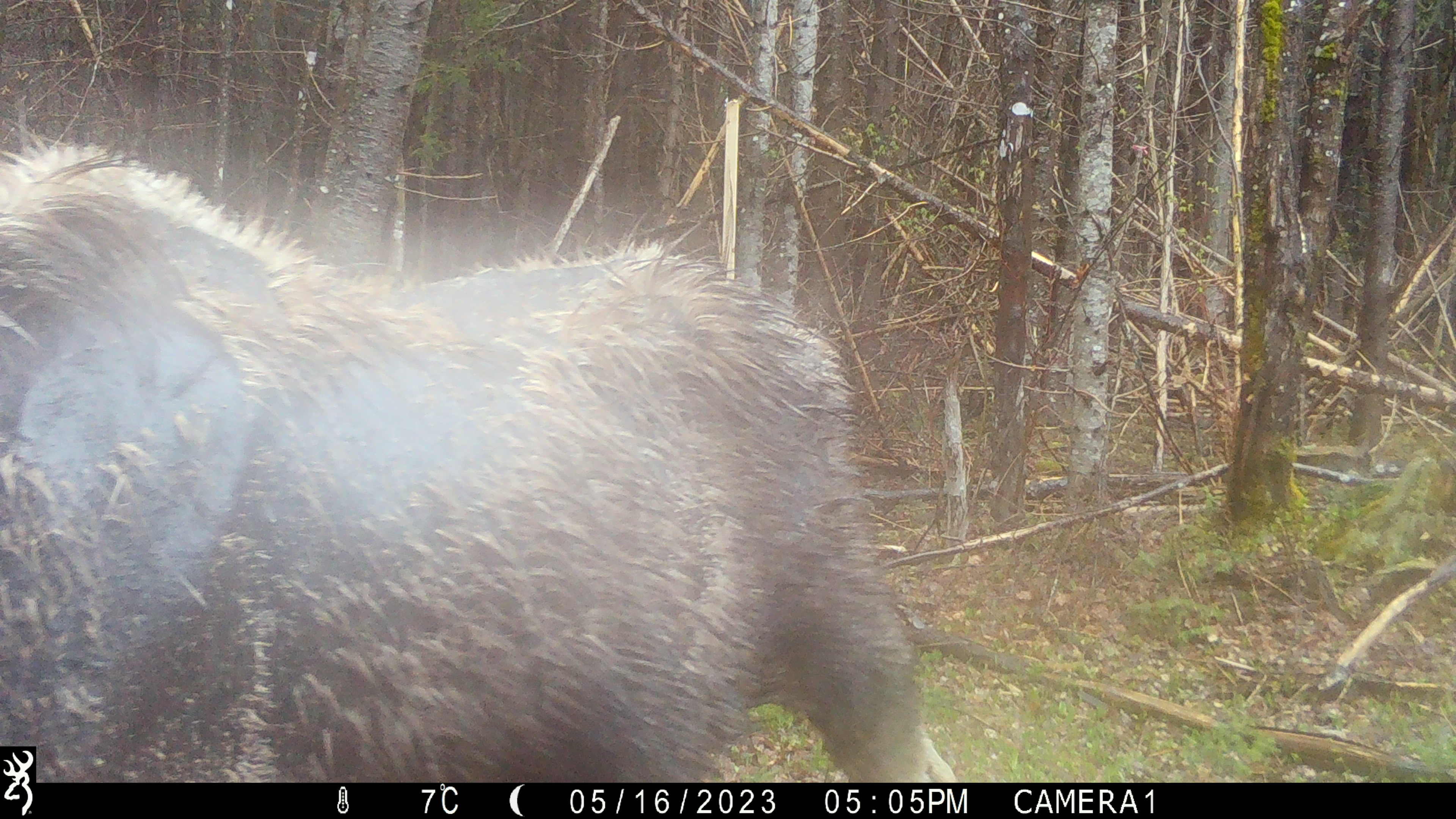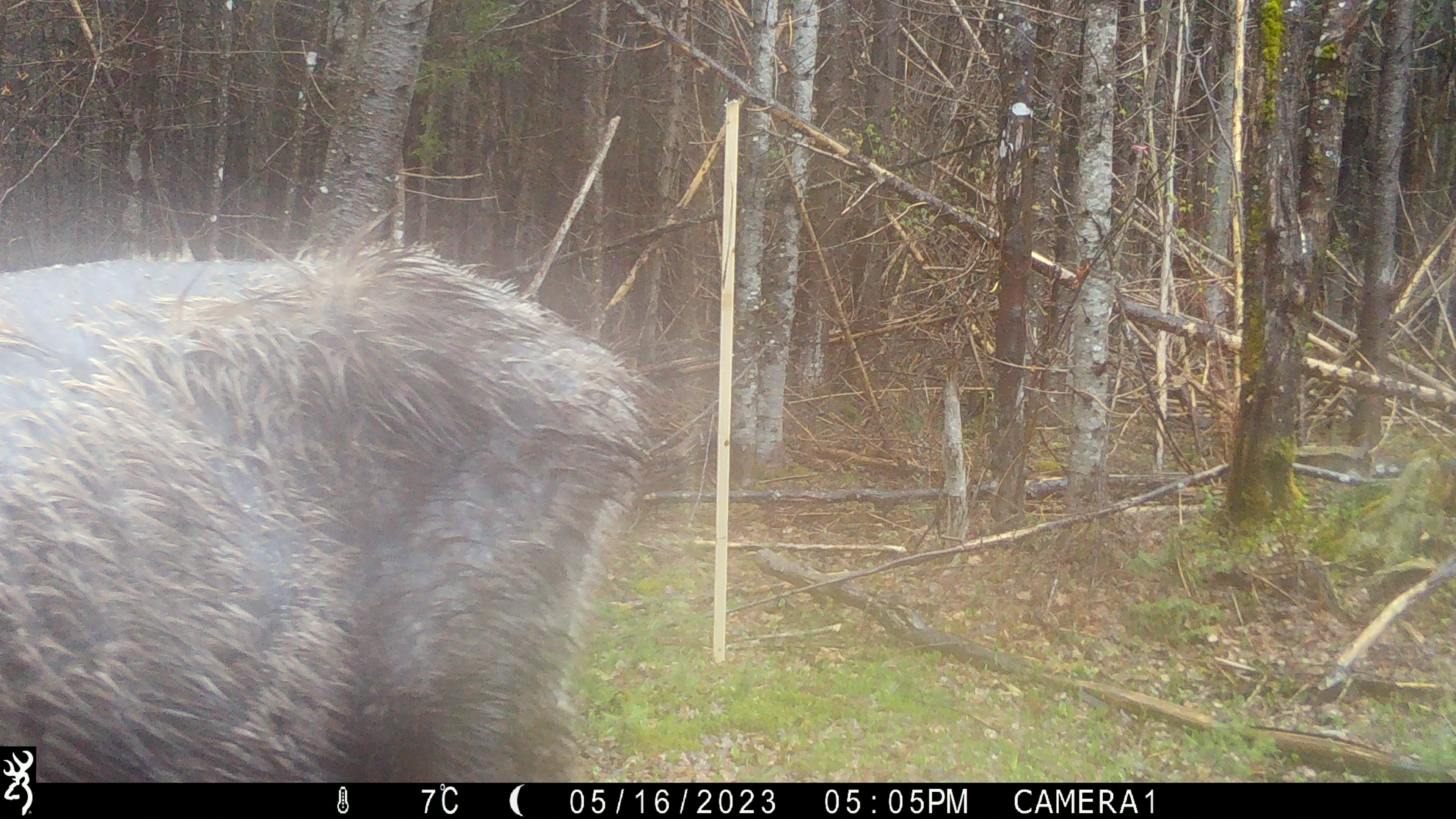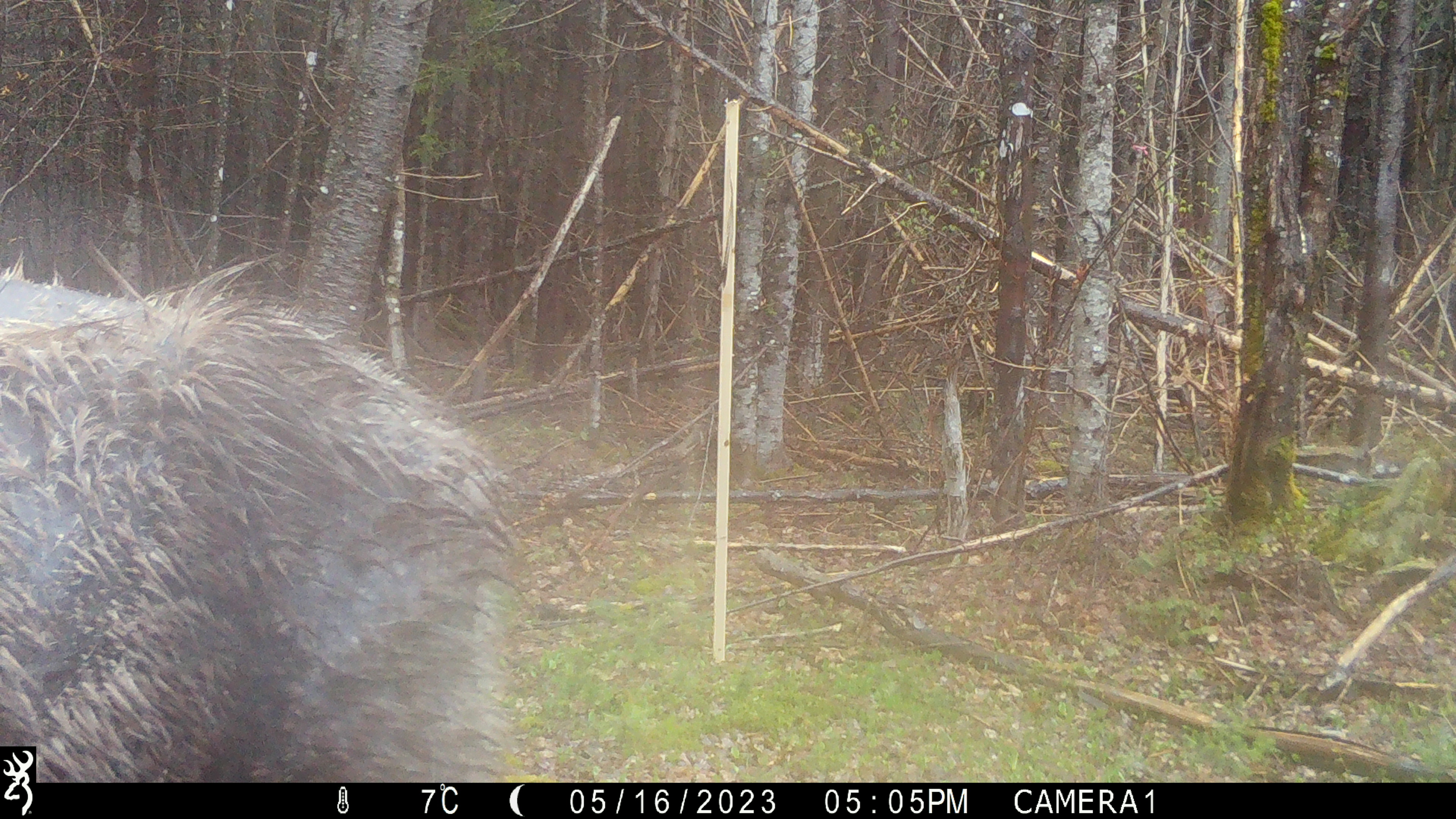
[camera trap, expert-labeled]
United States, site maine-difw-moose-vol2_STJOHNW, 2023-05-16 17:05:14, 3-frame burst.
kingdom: Animalia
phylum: Chordata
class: Mammalia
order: Artiodactyla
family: Cervidae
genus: Alces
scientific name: Alces alces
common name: moose